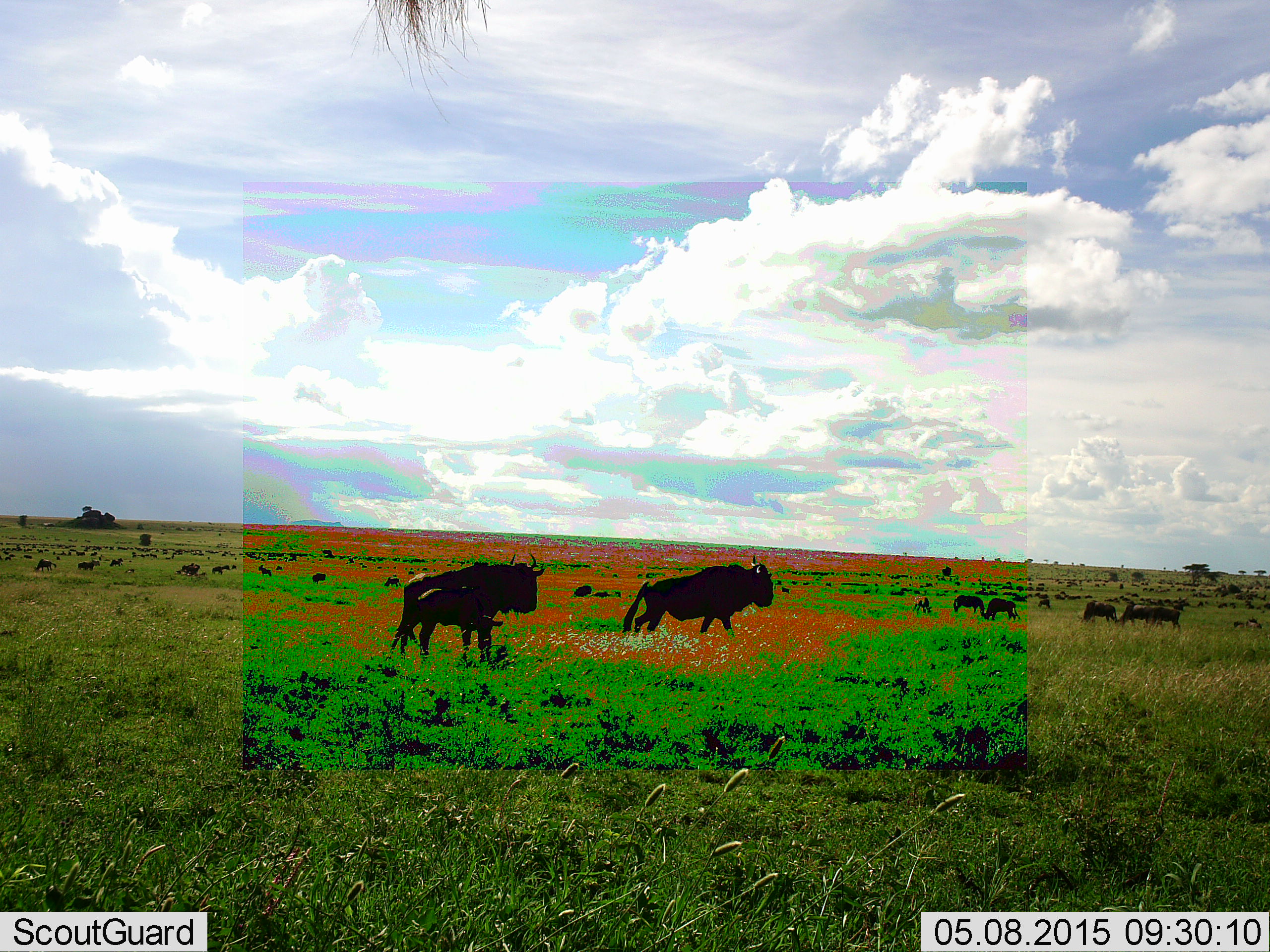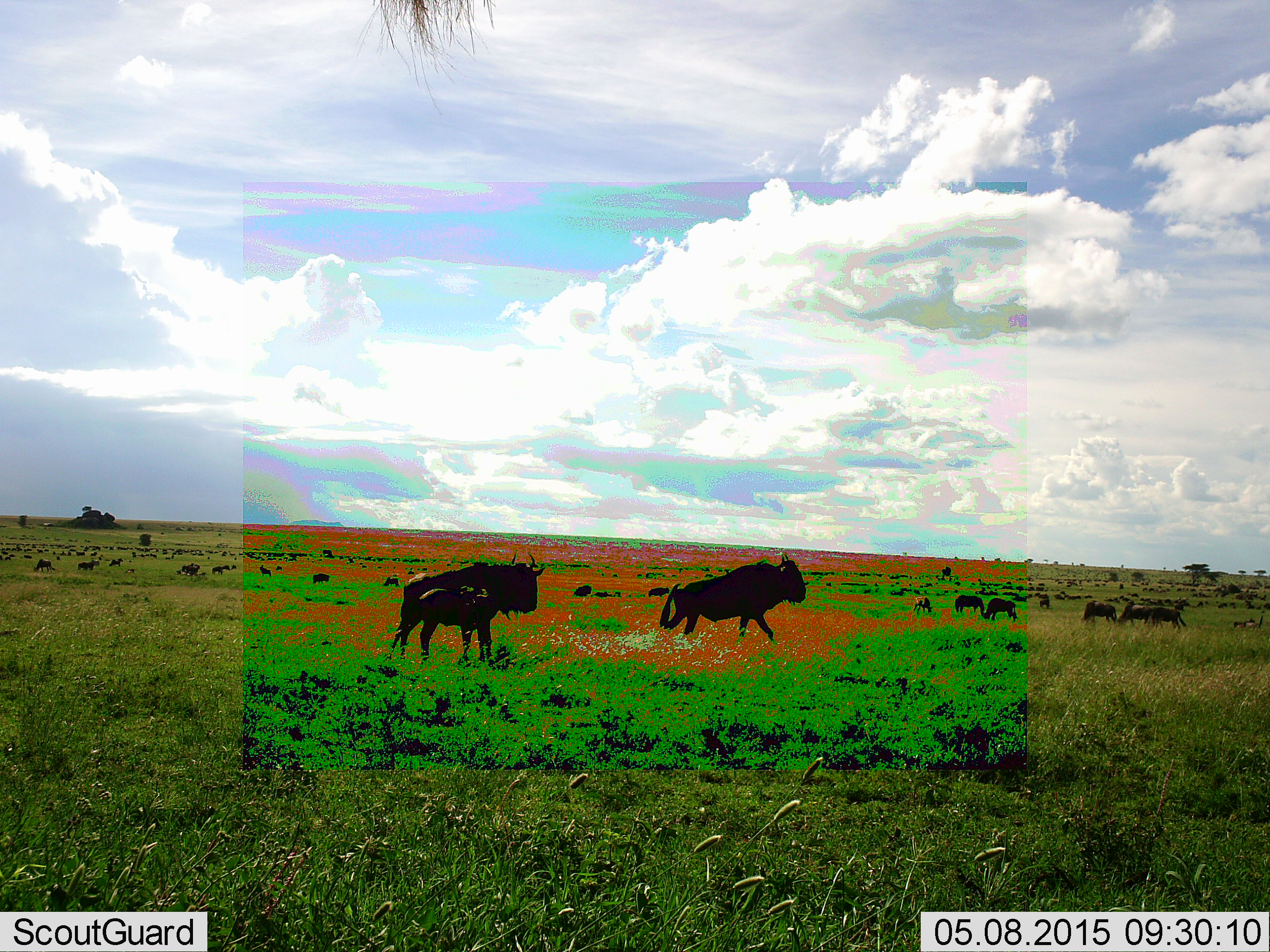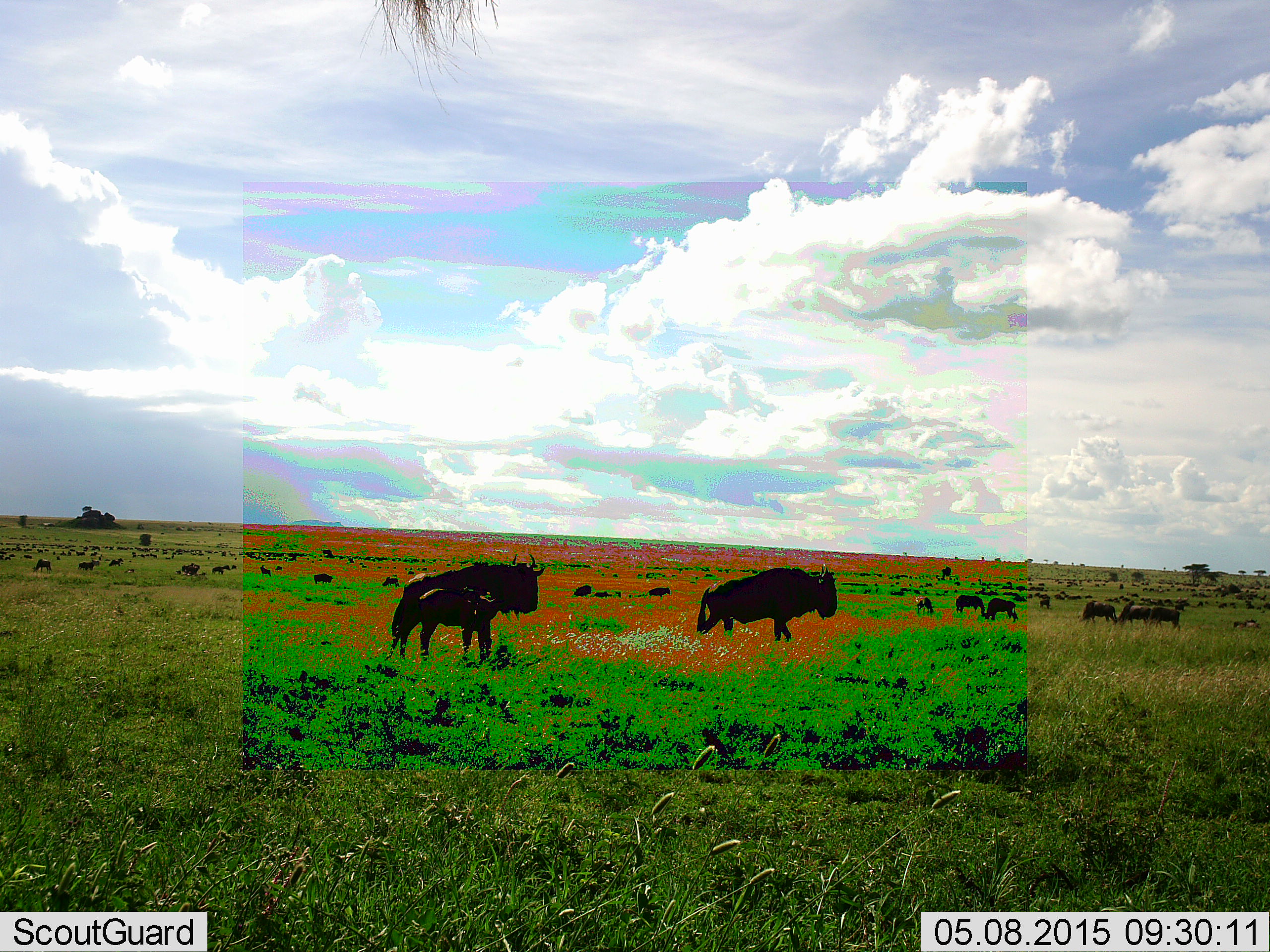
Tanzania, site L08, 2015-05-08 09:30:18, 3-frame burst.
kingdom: Animalia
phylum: Chordata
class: Mammalia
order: Artiodactyla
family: Bovidae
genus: Connochaetes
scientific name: Connochaetes taurinus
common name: blue wildebeest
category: wildebeest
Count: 11-50.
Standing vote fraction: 70%.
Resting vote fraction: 10%.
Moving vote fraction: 90%.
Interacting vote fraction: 0%.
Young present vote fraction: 30%.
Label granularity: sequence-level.